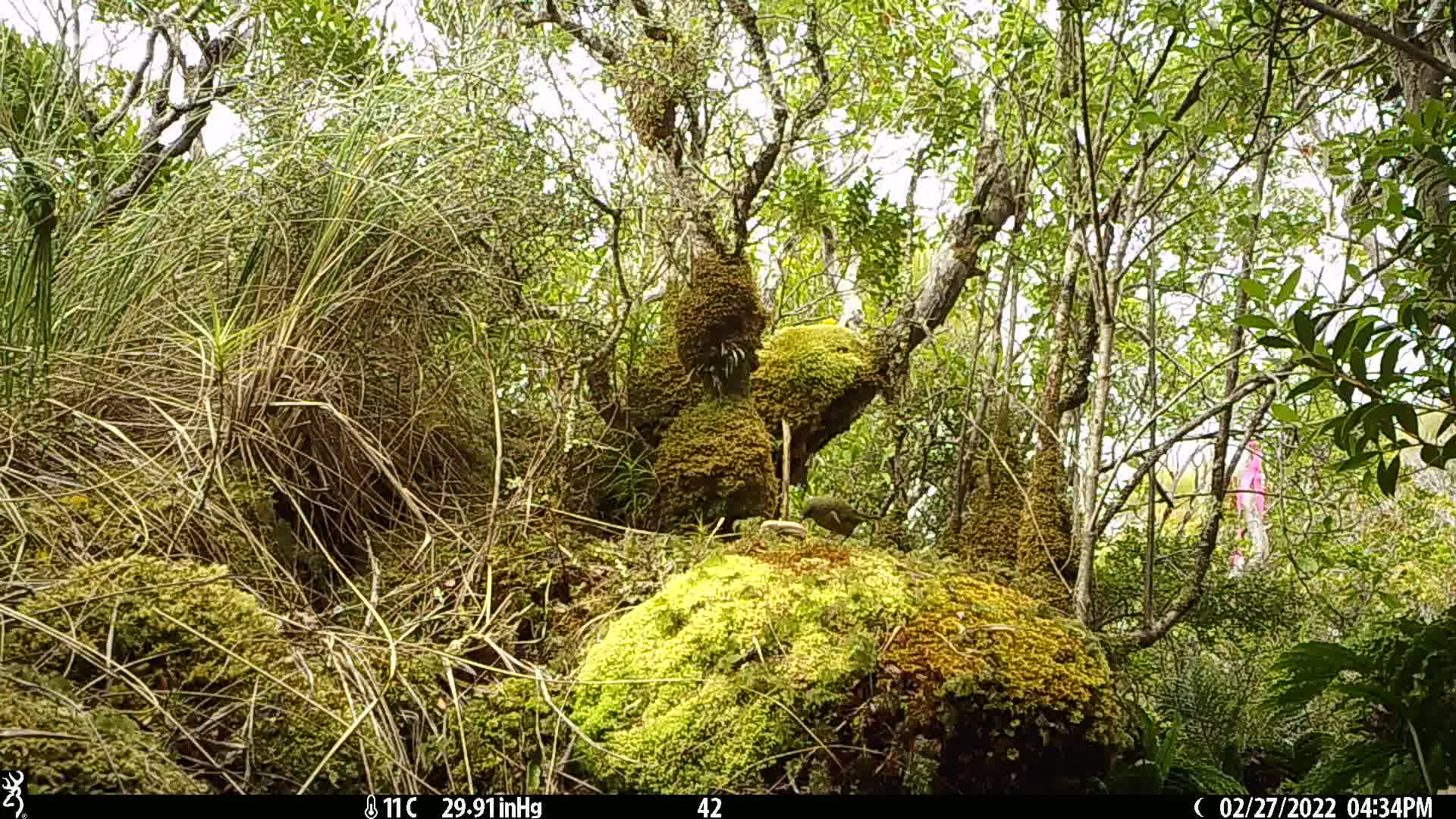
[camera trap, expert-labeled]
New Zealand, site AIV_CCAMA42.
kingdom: Animalia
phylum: Chordata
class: Aves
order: Passeriformes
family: Meliphagidae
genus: Anthornis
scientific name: Anthornis melanura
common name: new zealand bellbird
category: bellbird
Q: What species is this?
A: Bellbird (new zealand bellbird) (Anthornis melanura).